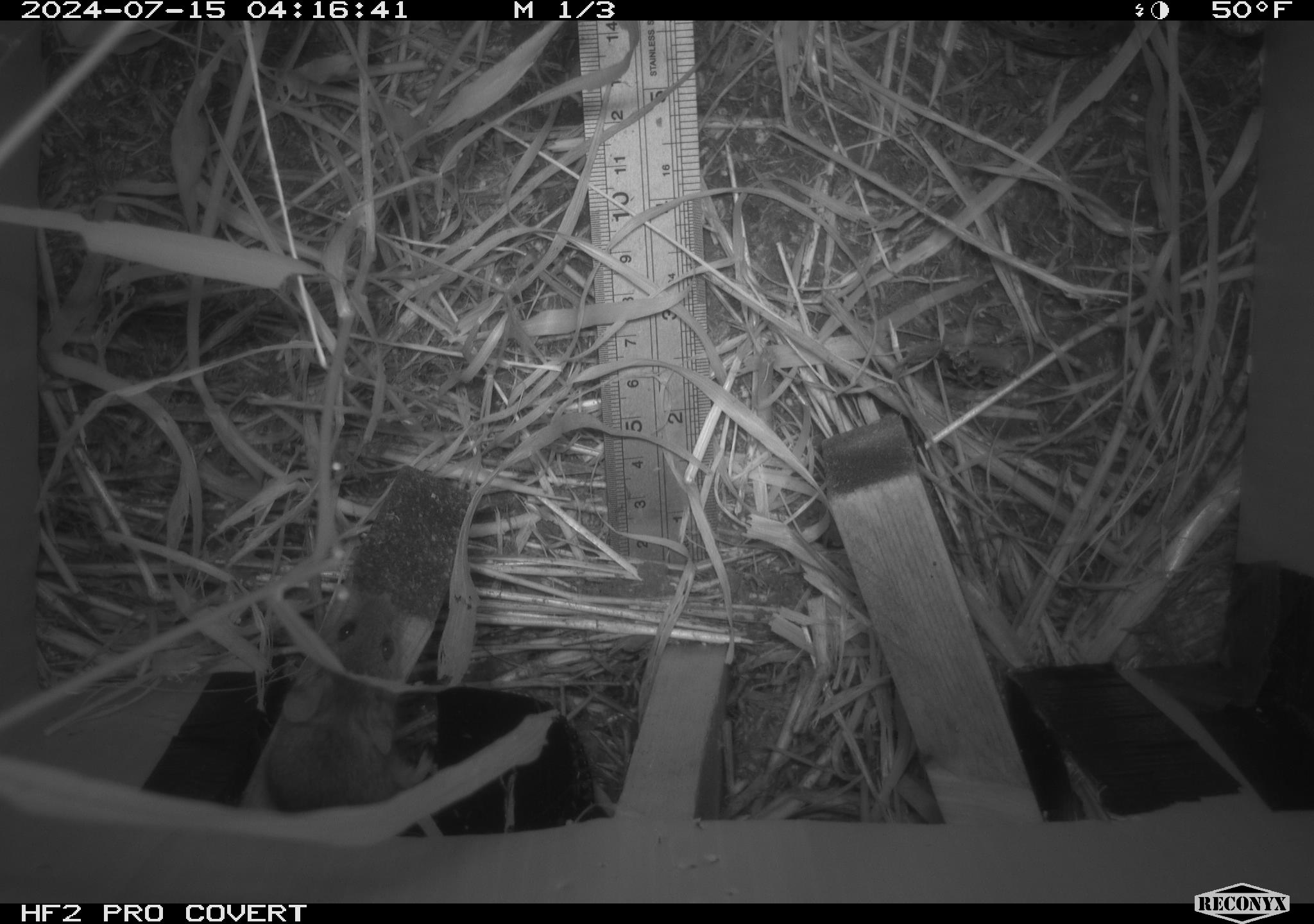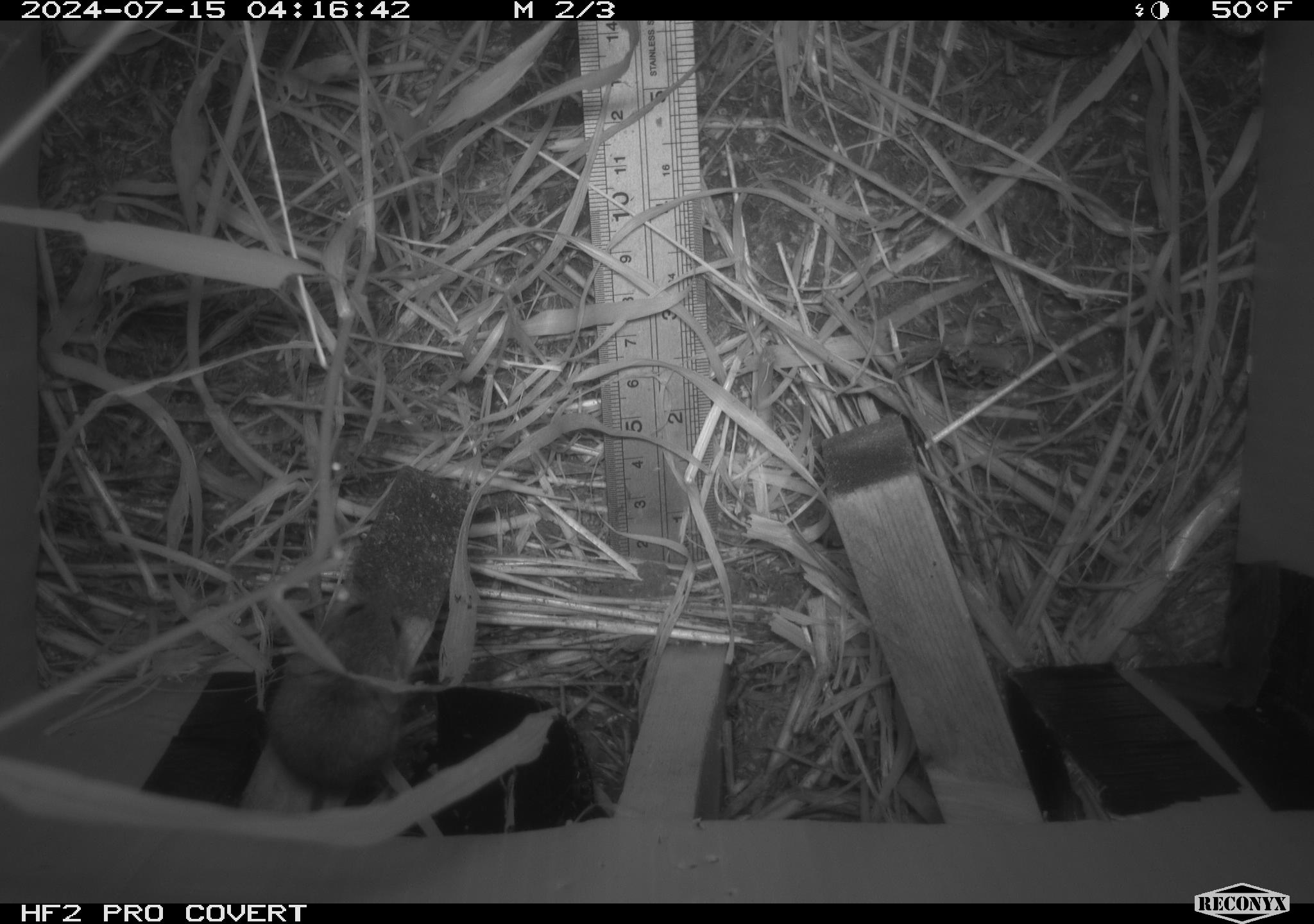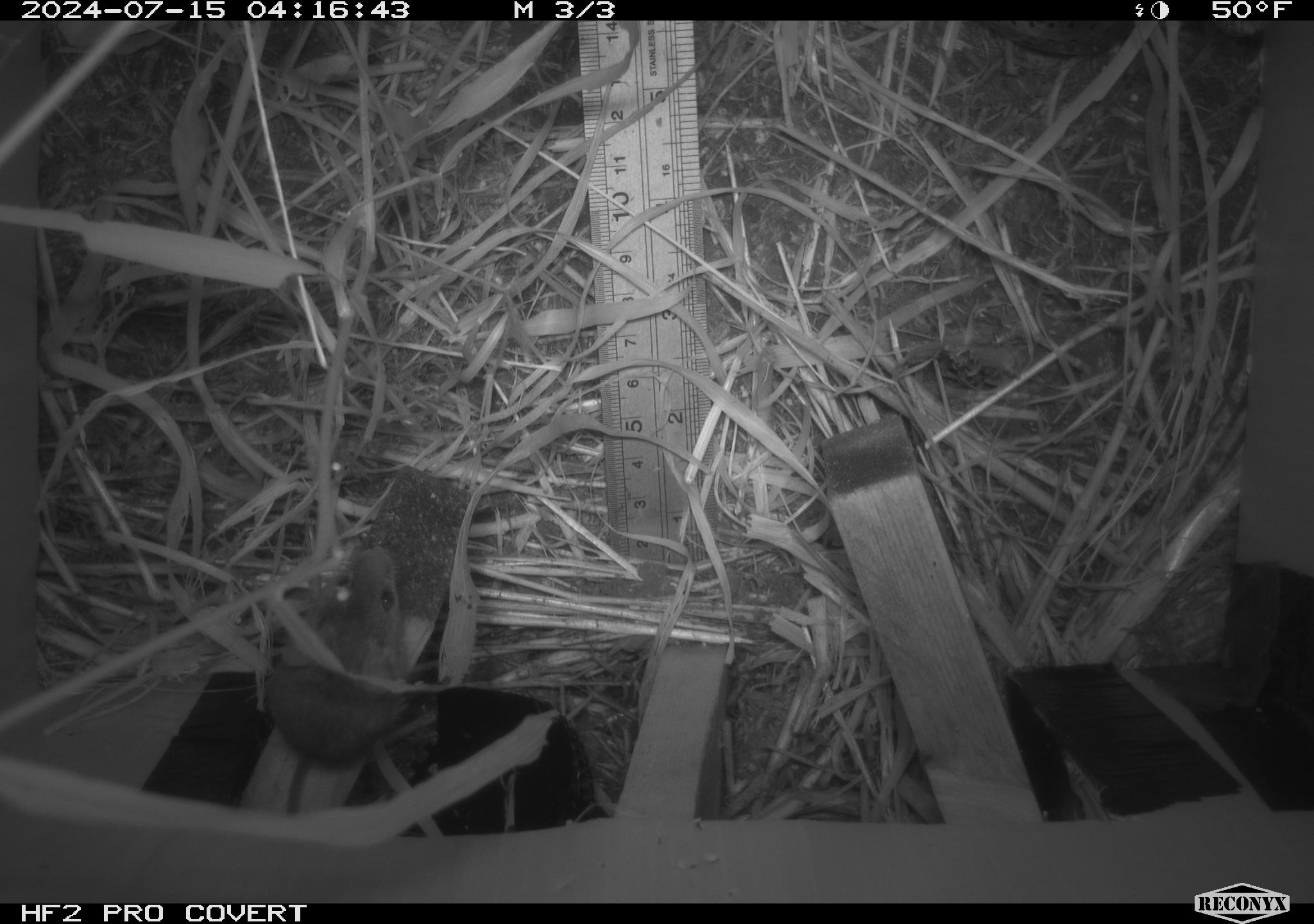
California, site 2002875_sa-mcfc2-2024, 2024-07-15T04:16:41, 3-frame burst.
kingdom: Animalia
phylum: Chordata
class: Mammalia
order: Rodentia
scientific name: Rodentia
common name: mouse species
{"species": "mouse species (Rodentia)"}